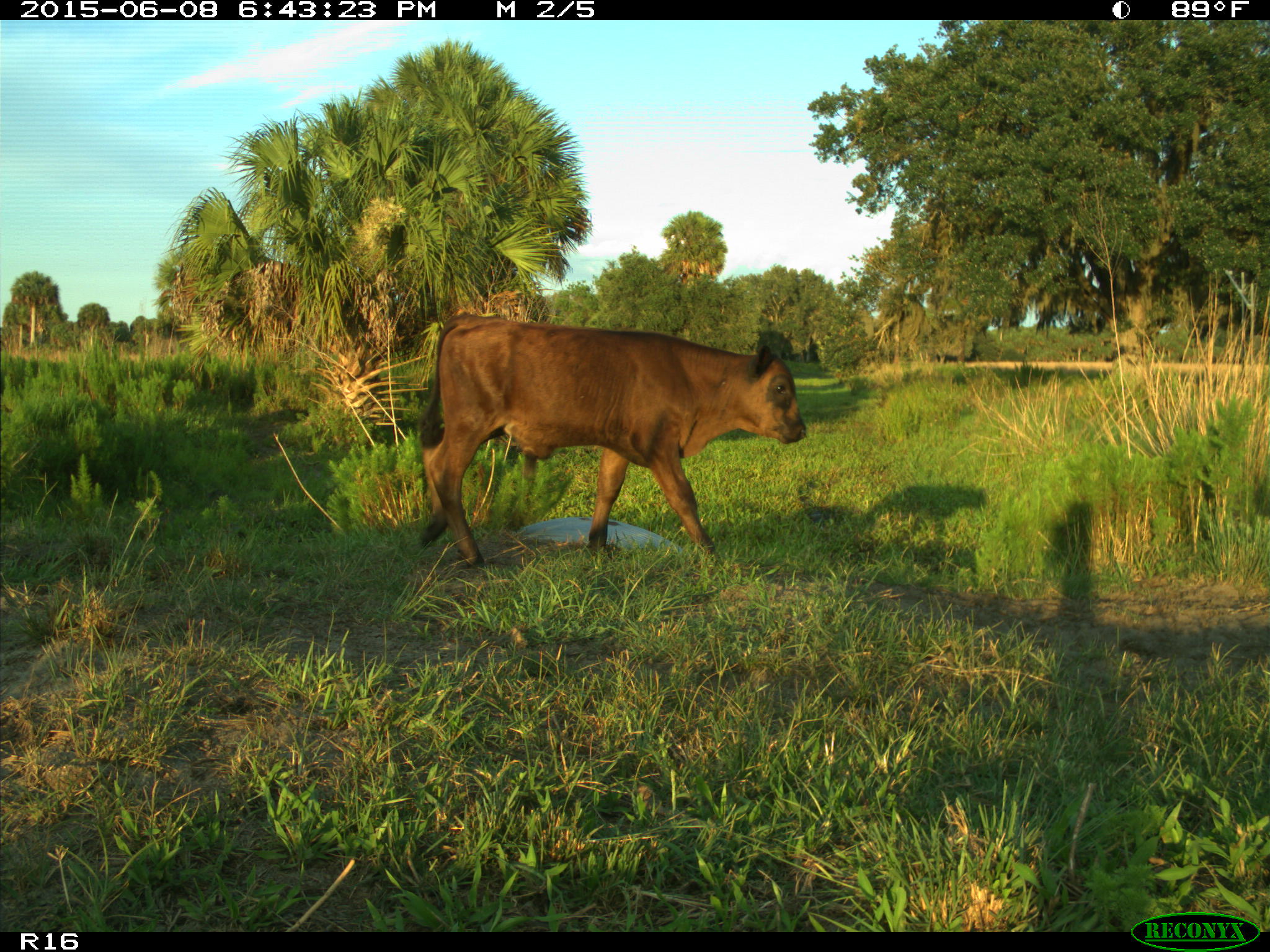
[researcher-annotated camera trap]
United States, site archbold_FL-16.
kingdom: Animalia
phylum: Chordata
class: Mammalia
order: Artiodactyla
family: Bovidae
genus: Bos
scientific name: Bos taurus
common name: domestic cow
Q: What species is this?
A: Bos taurus (domestic cow).